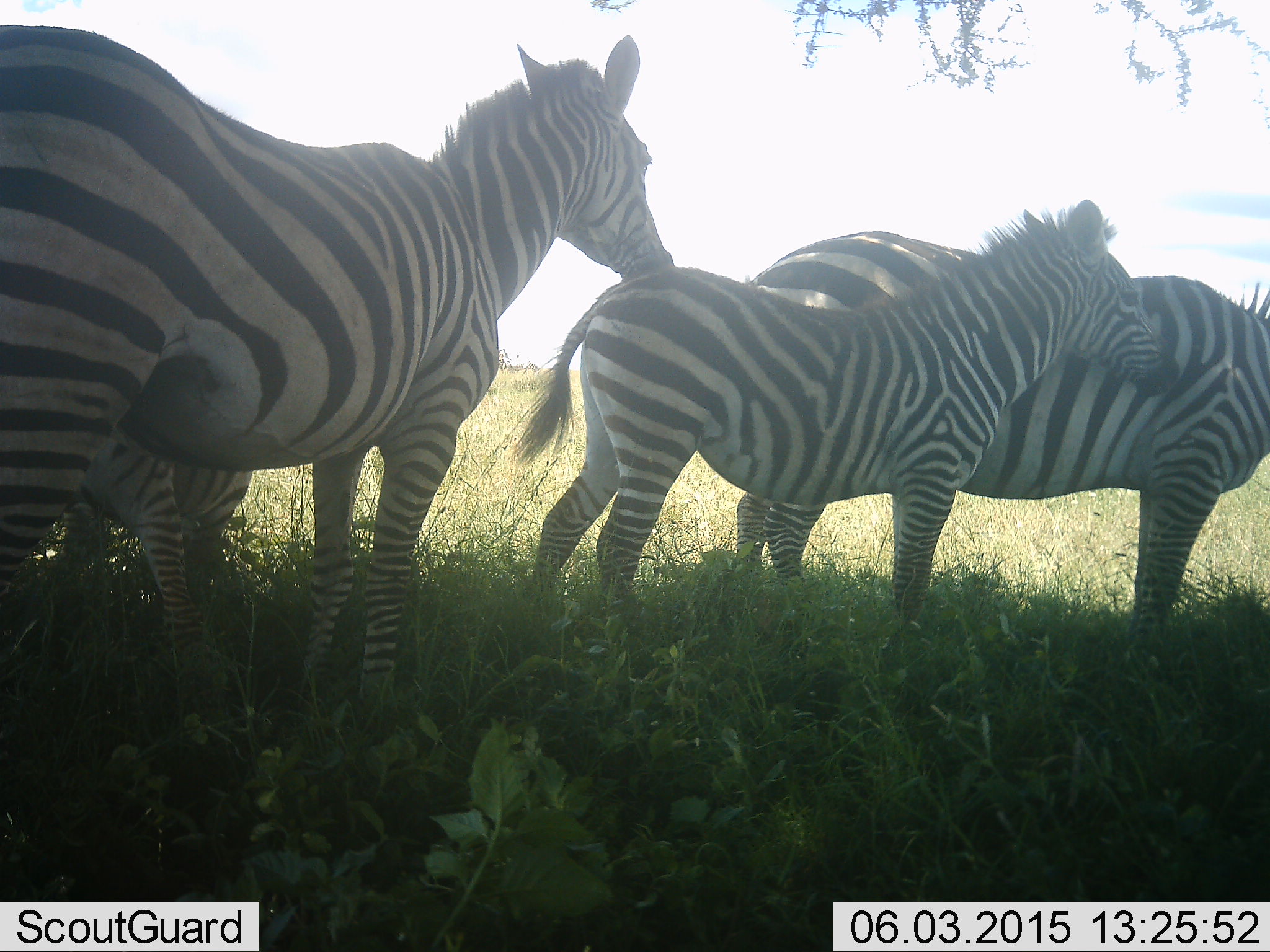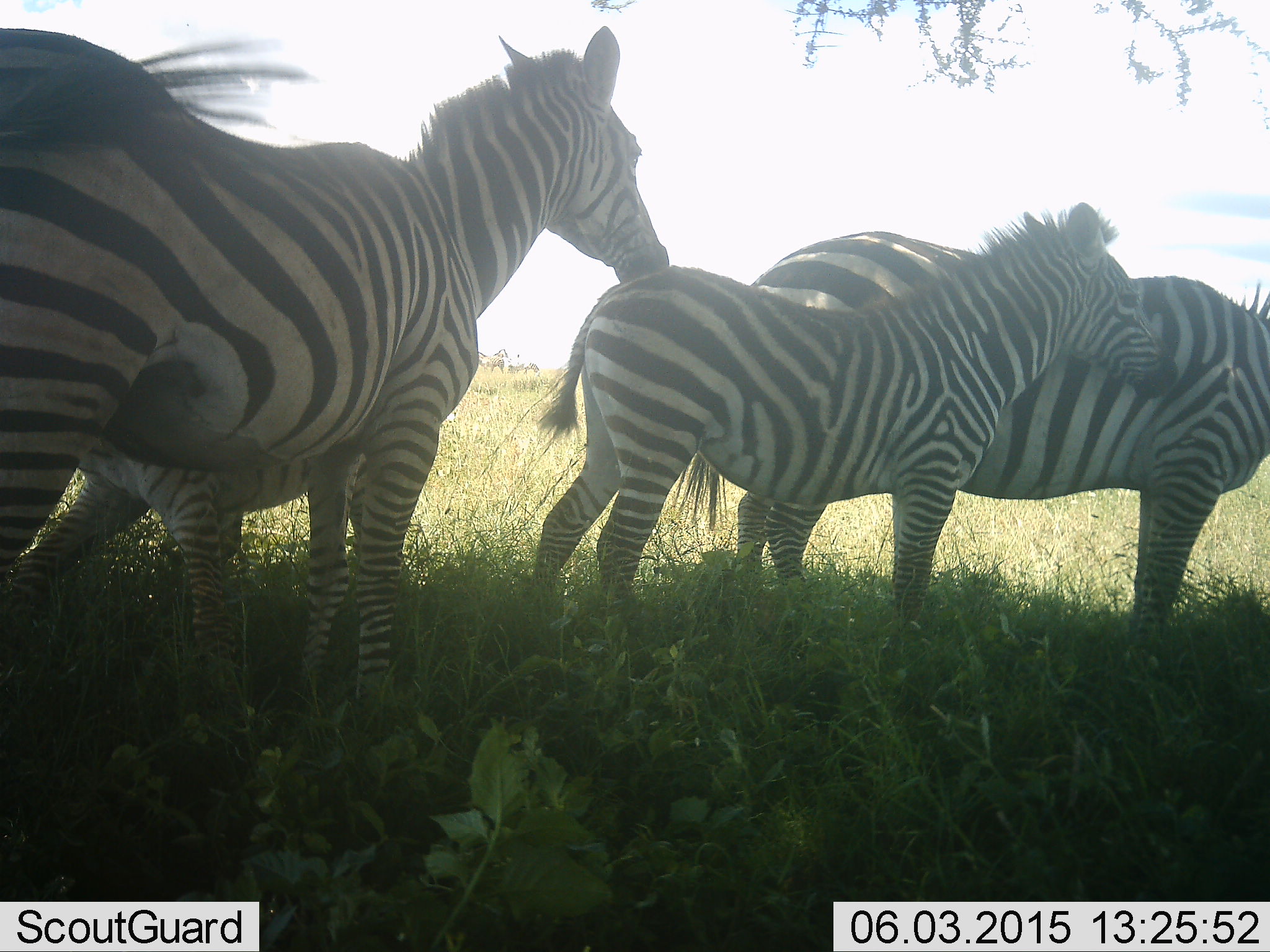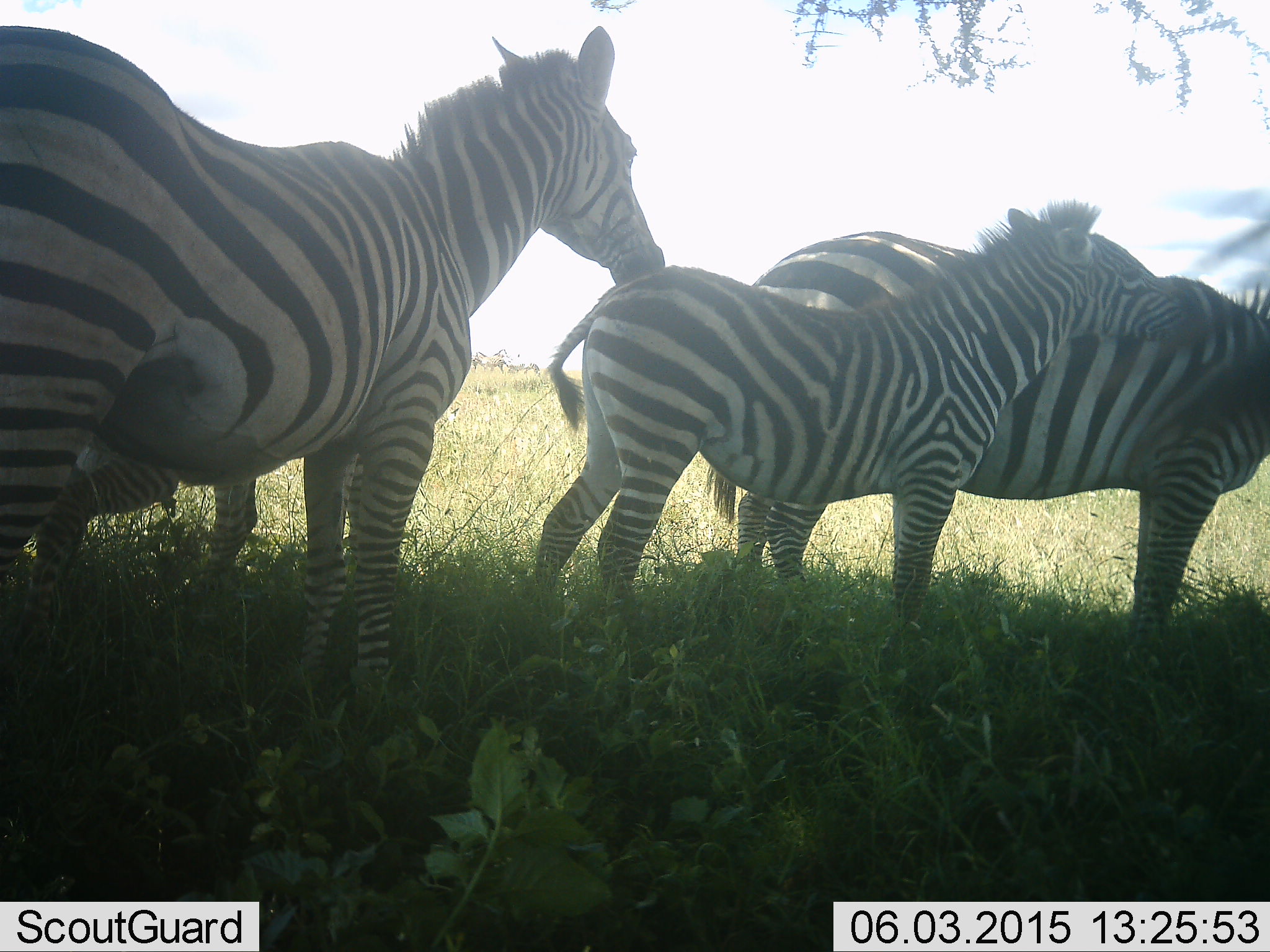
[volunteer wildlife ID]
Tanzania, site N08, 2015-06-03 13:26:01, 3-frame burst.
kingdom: Animalia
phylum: Chordata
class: Mammalia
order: Perissodactyla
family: Equidae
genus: Equus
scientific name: Equus quagga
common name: plains zebra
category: zebra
Zebra (plains zebra) (Equus quagga), count 4. Behavior (volunteer vote fractions): standing 80%, resting 20%, moving 10%, interacting 20%. Young present (vote fraction): 70%. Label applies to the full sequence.